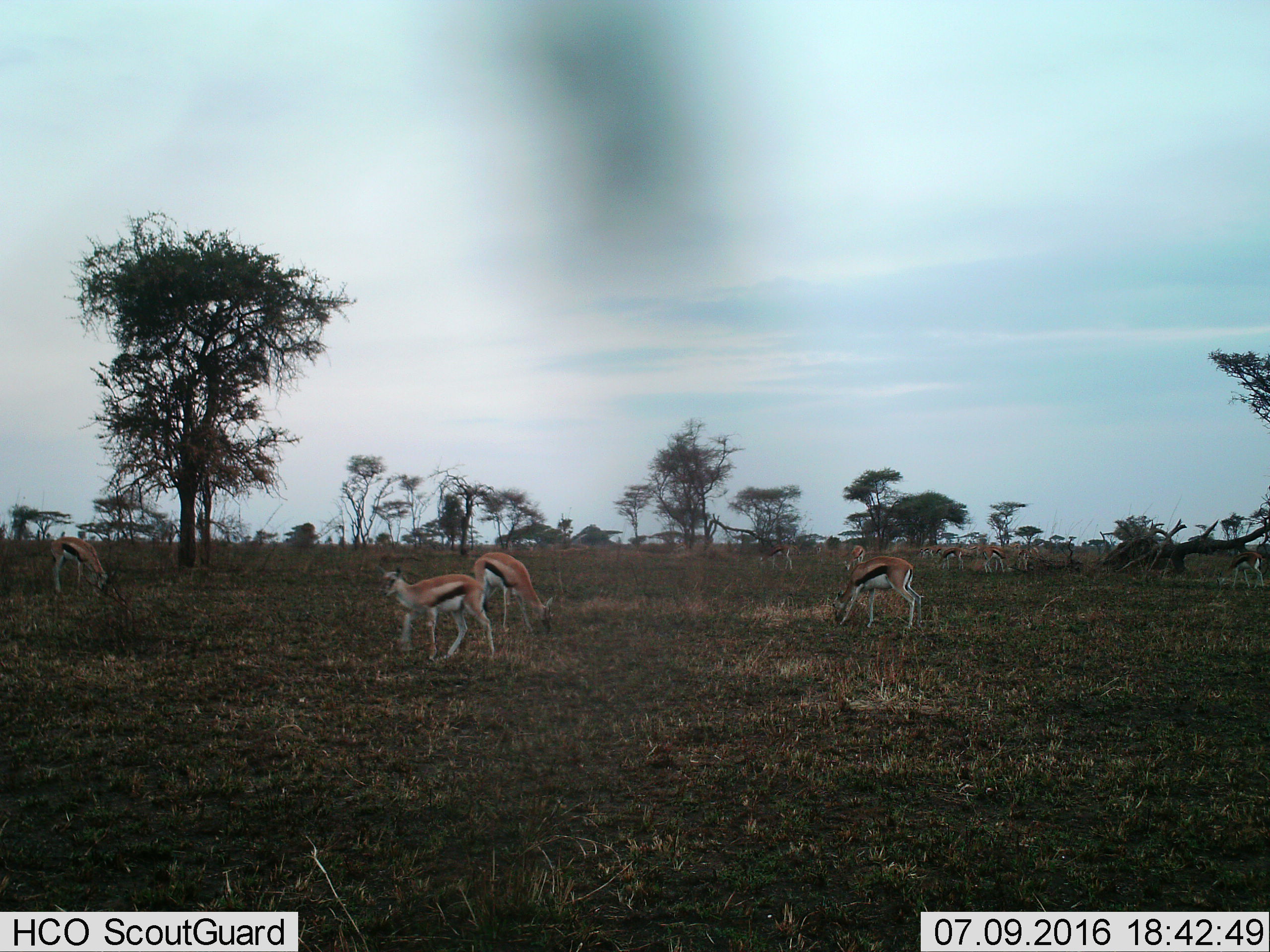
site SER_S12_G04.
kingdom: Animalia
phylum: Chordata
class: Mammalia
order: Artiodactyla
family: Bovidae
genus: Eudorcas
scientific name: Eudorcas thomsonii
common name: thomson's gazelle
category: gazellethomsons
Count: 11-50.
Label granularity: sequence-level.